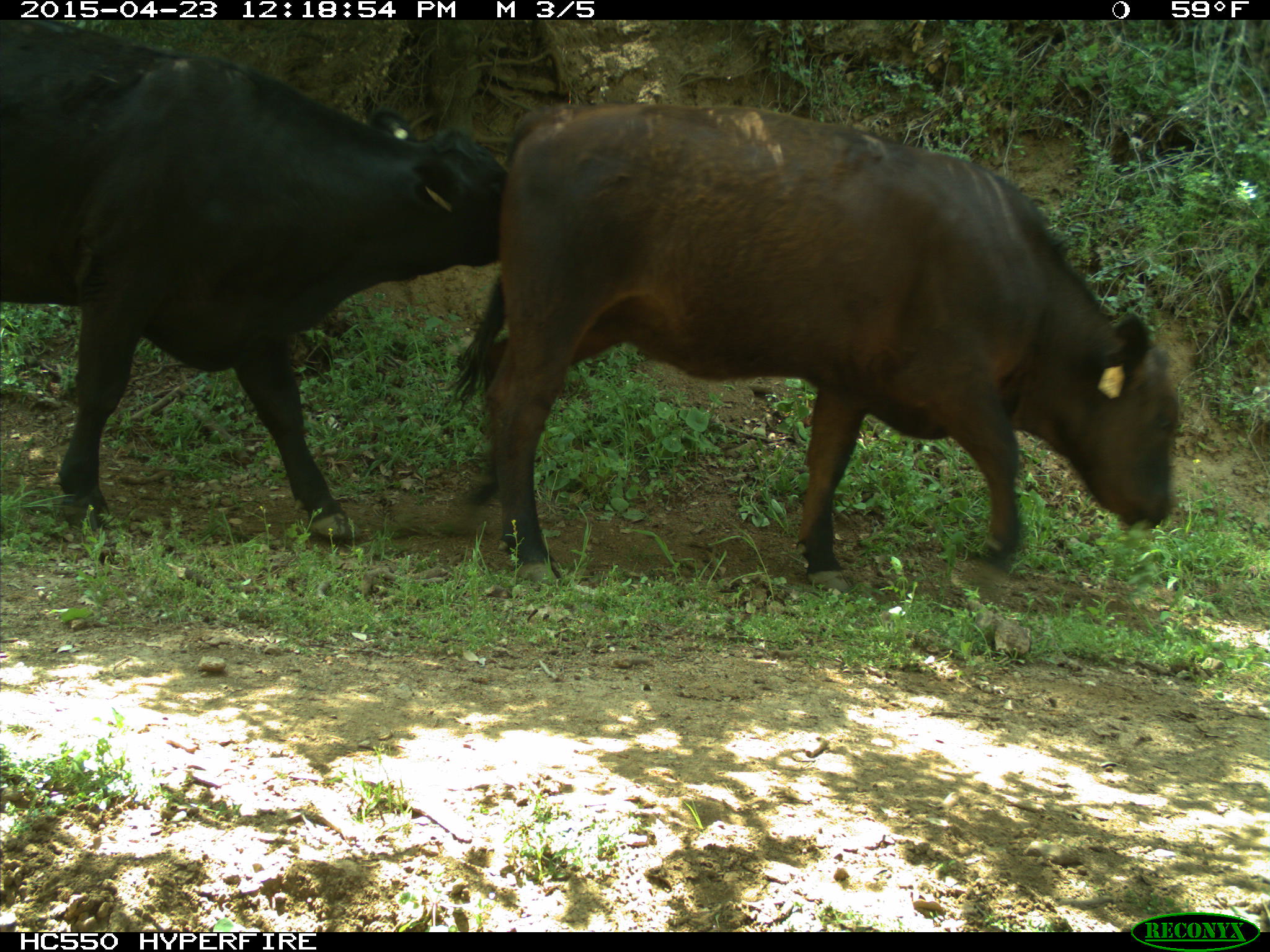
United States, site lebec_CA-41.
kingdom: Animalia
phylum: Chordata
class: Mammalia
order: Artiodactyla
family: Bovidae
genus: Bos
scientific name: Bos taurus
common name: domestic cow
Bos taurus (domestic cow).